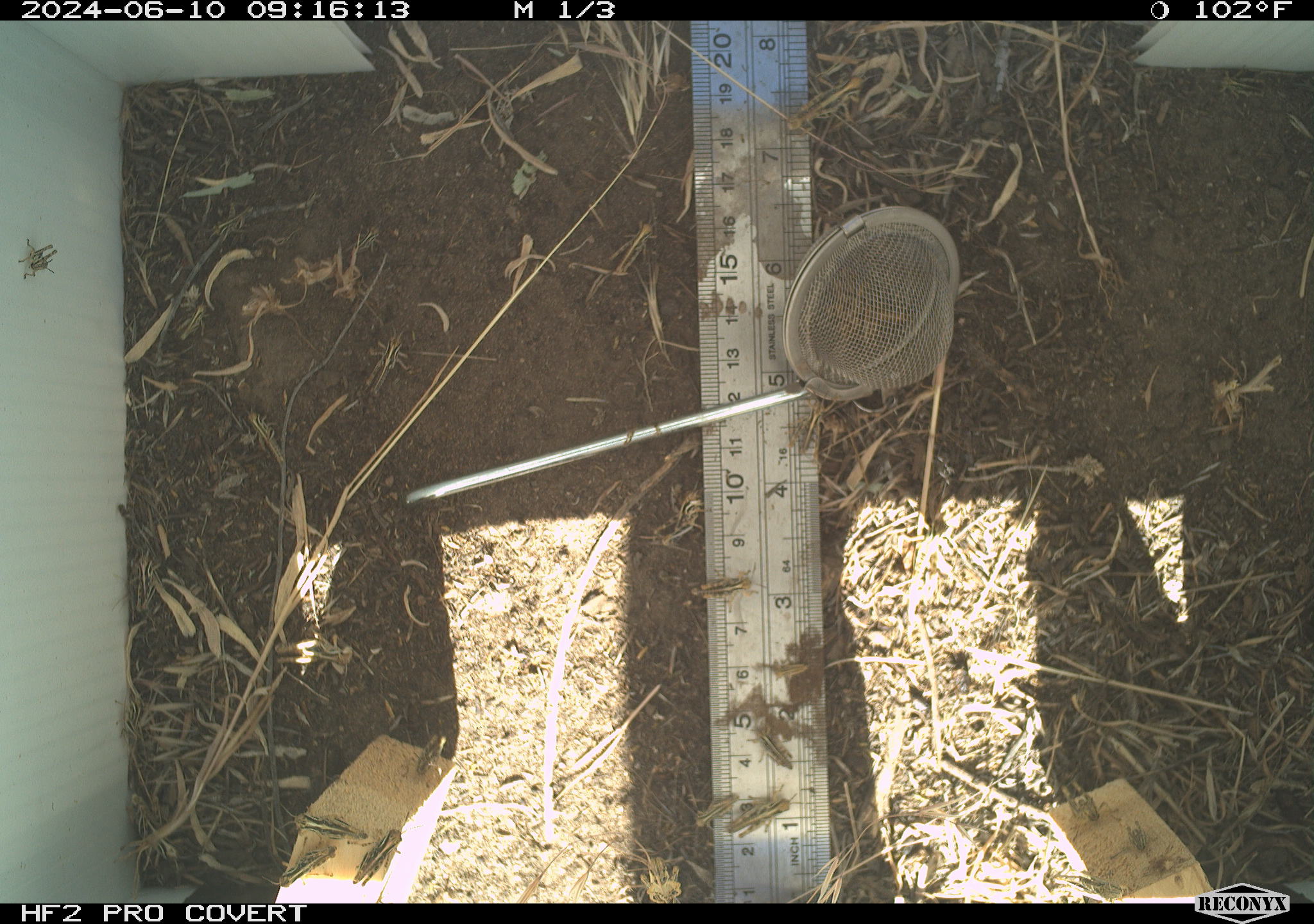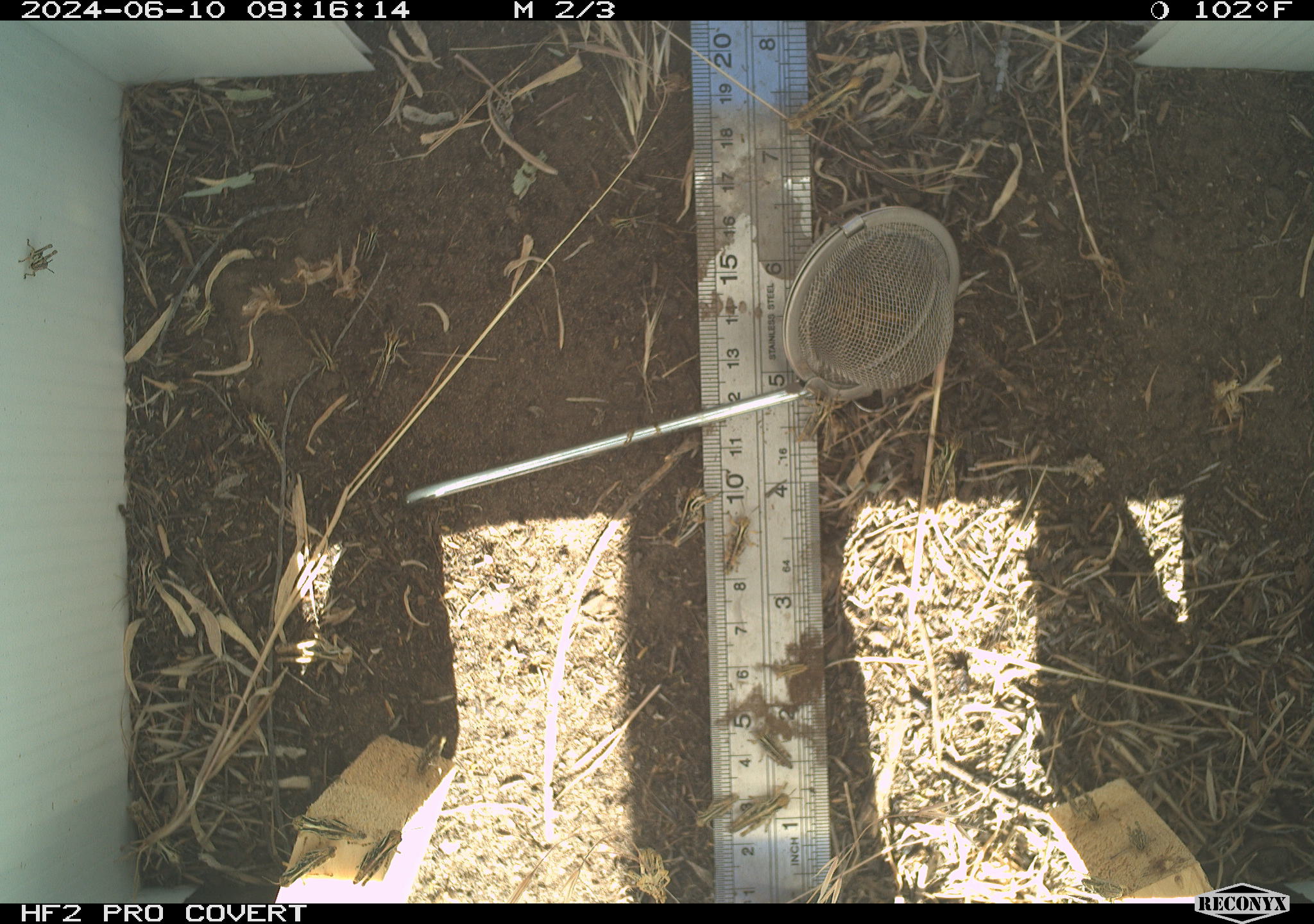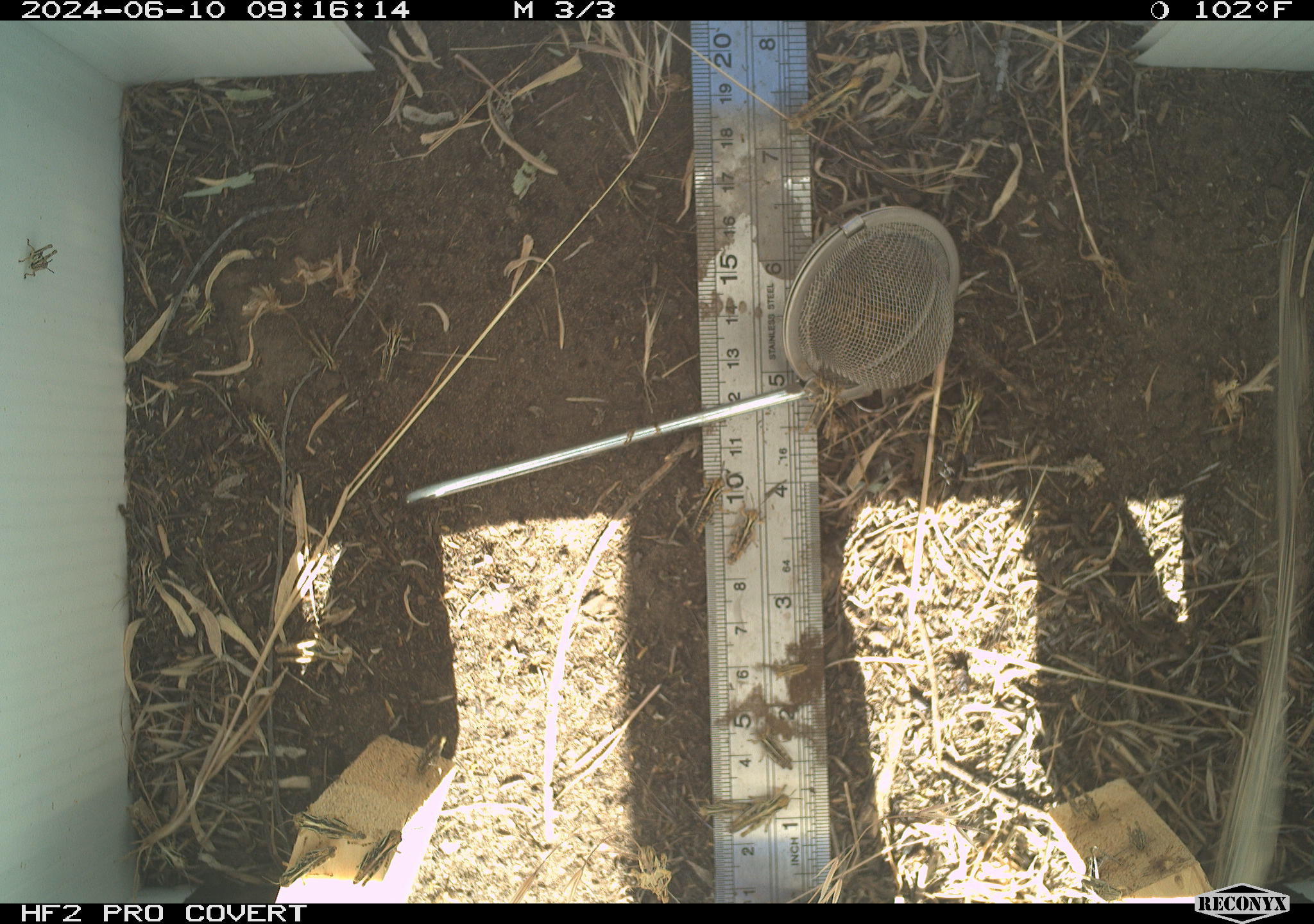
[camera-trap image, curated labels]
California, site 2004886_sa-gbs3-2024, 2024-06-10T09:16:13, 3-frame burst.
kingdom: Animalia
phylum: Arthropoda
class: Insecta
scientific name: Insecta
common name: insect